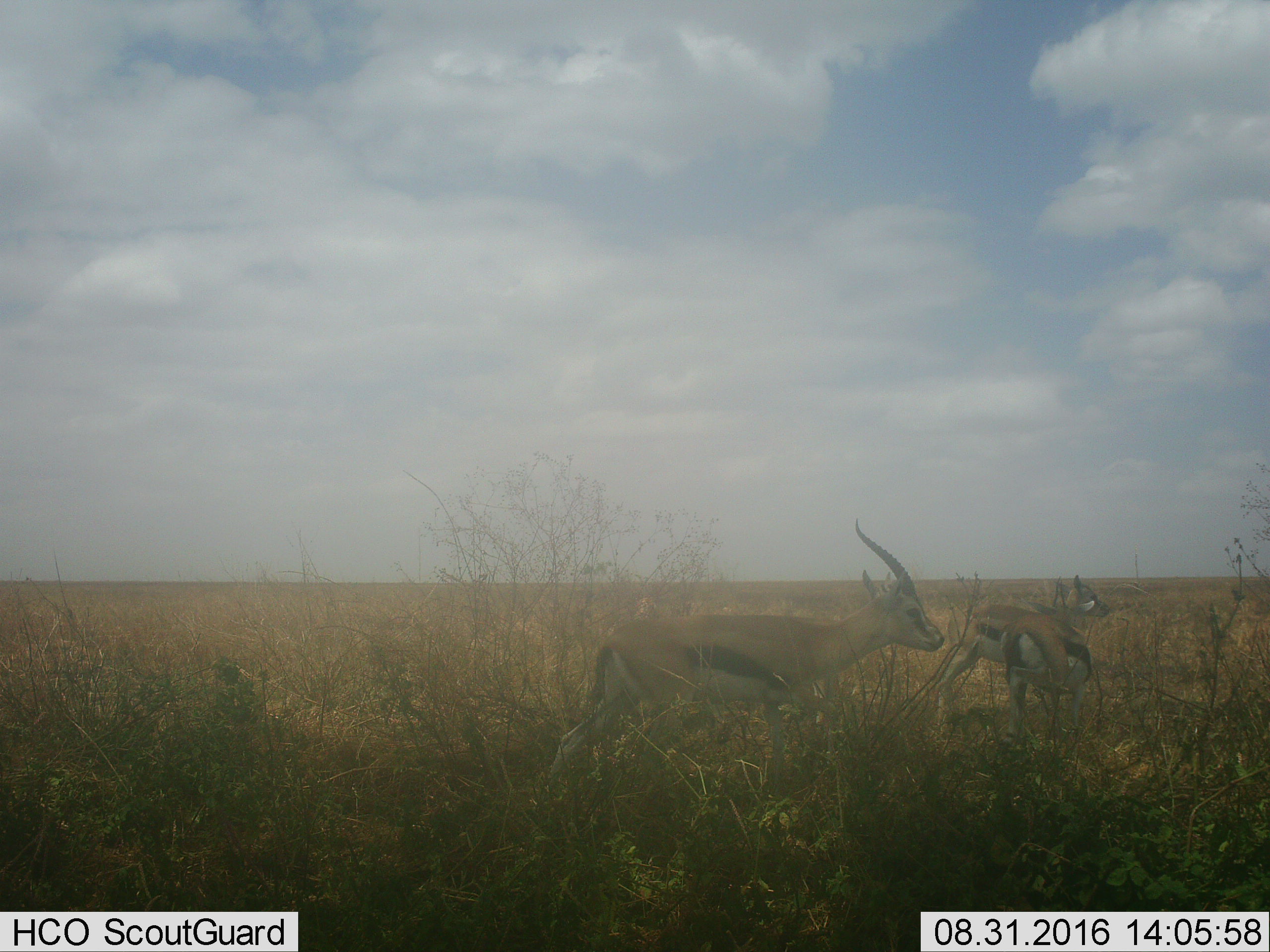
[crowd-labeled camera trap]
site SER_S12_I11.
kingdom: Animalia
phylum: Chordata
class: Mammalia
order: Artiodactyla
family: Bovidae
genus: Eudorcas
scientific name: Eudorcas thomsonii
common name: thomson's gazelle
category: gazellethomsons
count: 3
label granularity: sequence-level